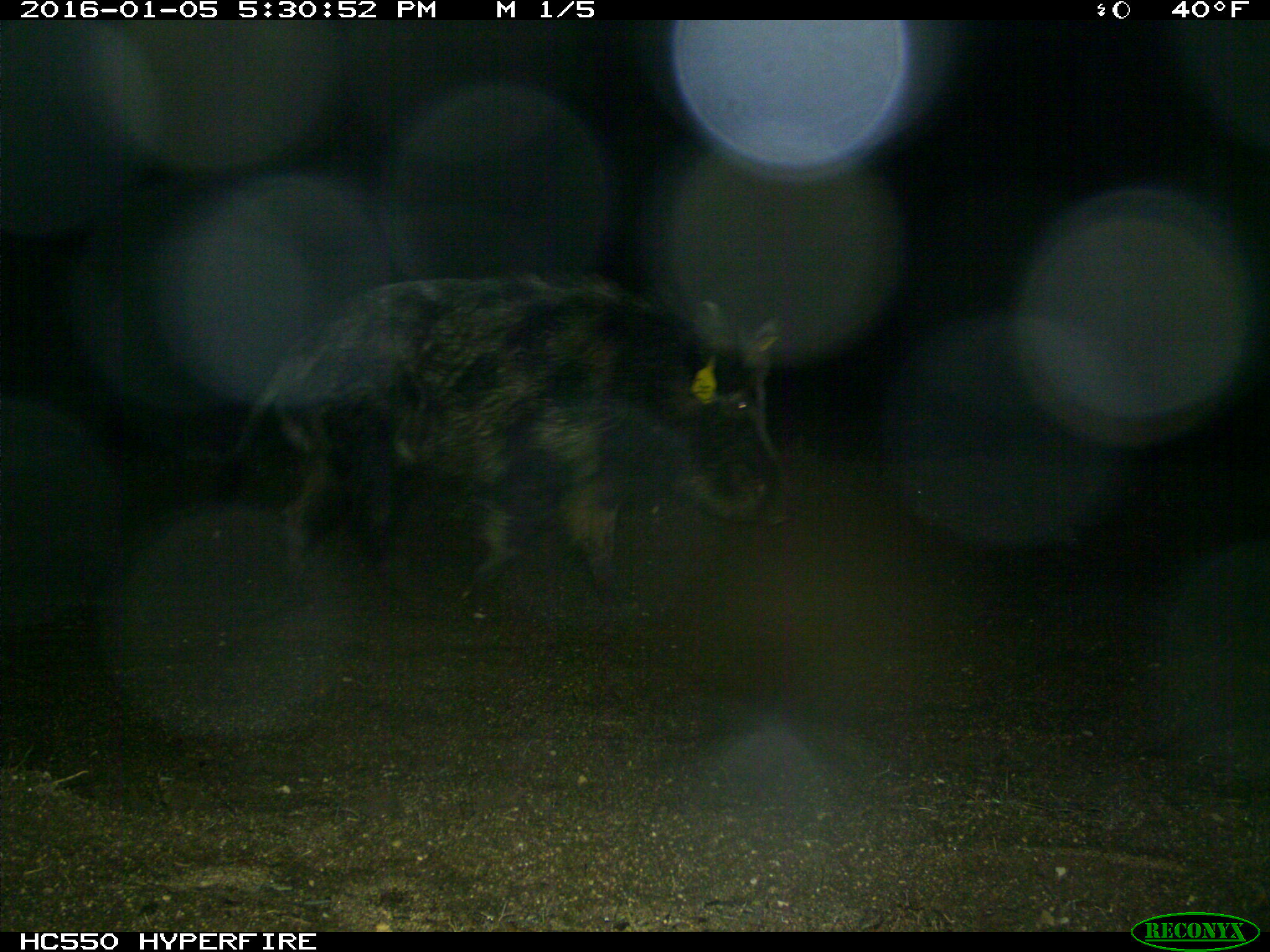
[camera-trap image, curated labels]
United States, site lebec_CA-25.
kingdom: Animalia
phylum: Chordata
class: Mammalia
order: Artiodactyla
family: Suidae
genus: Sus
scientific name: Sus scrofa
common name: wild boar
Sus scrofa (wild boar).